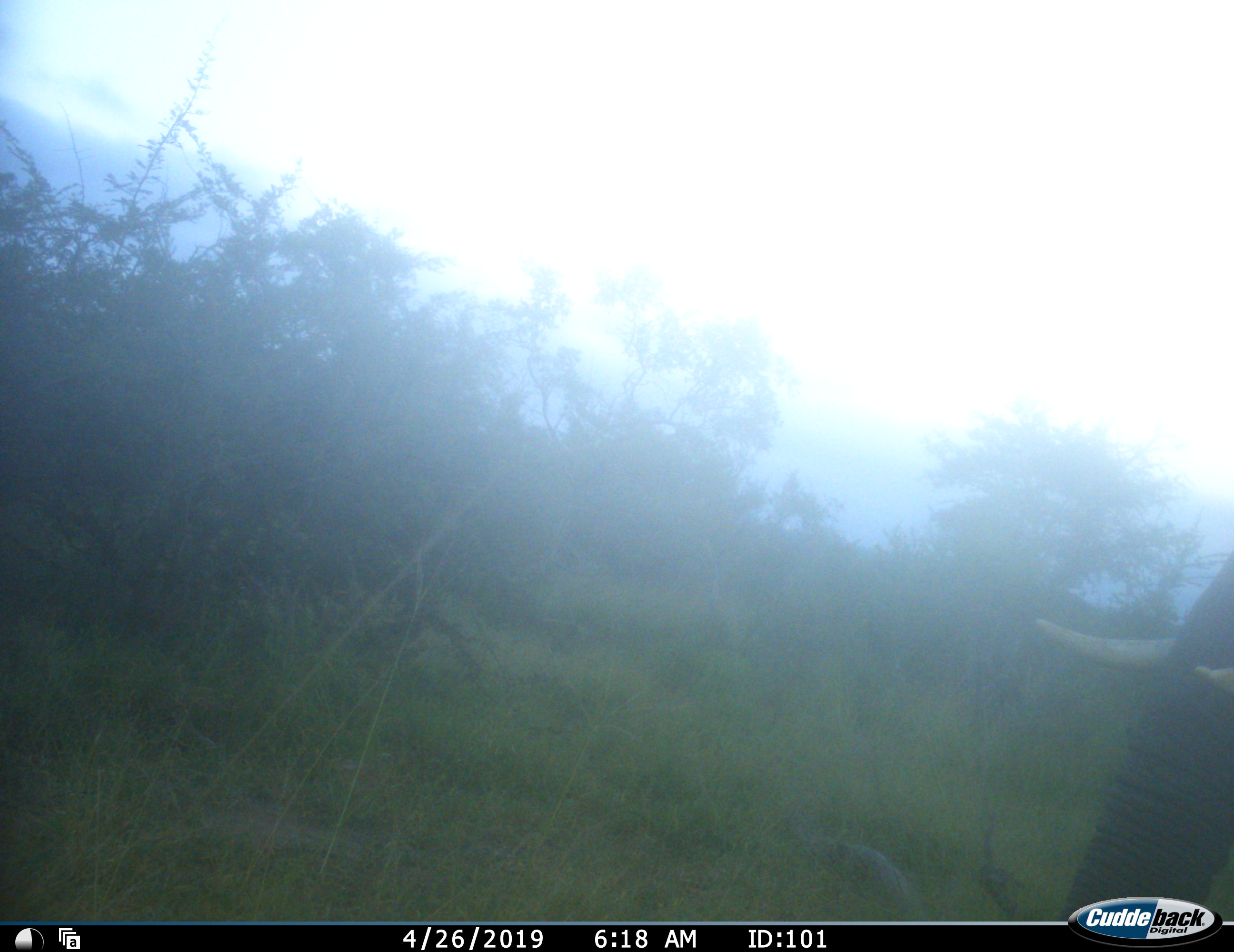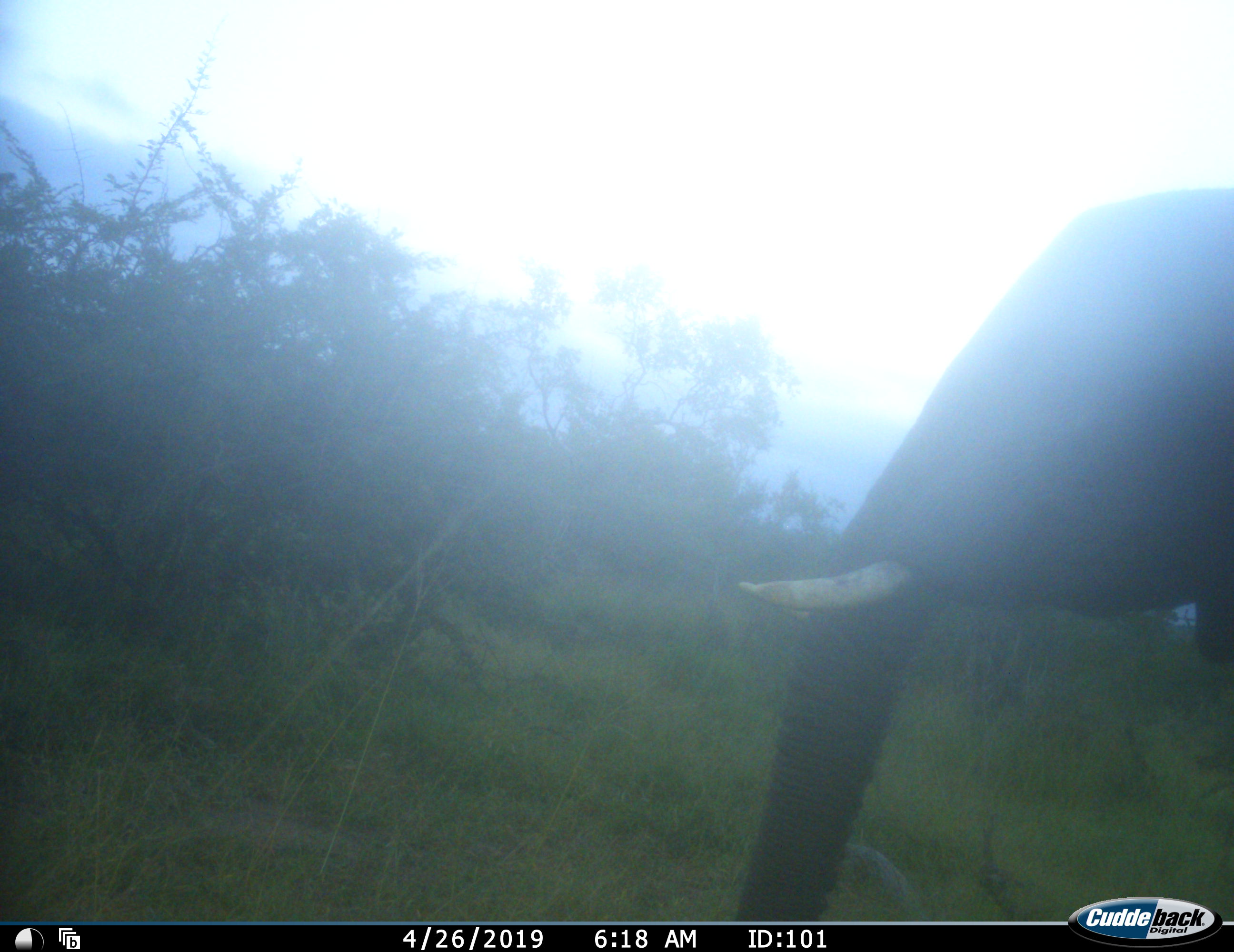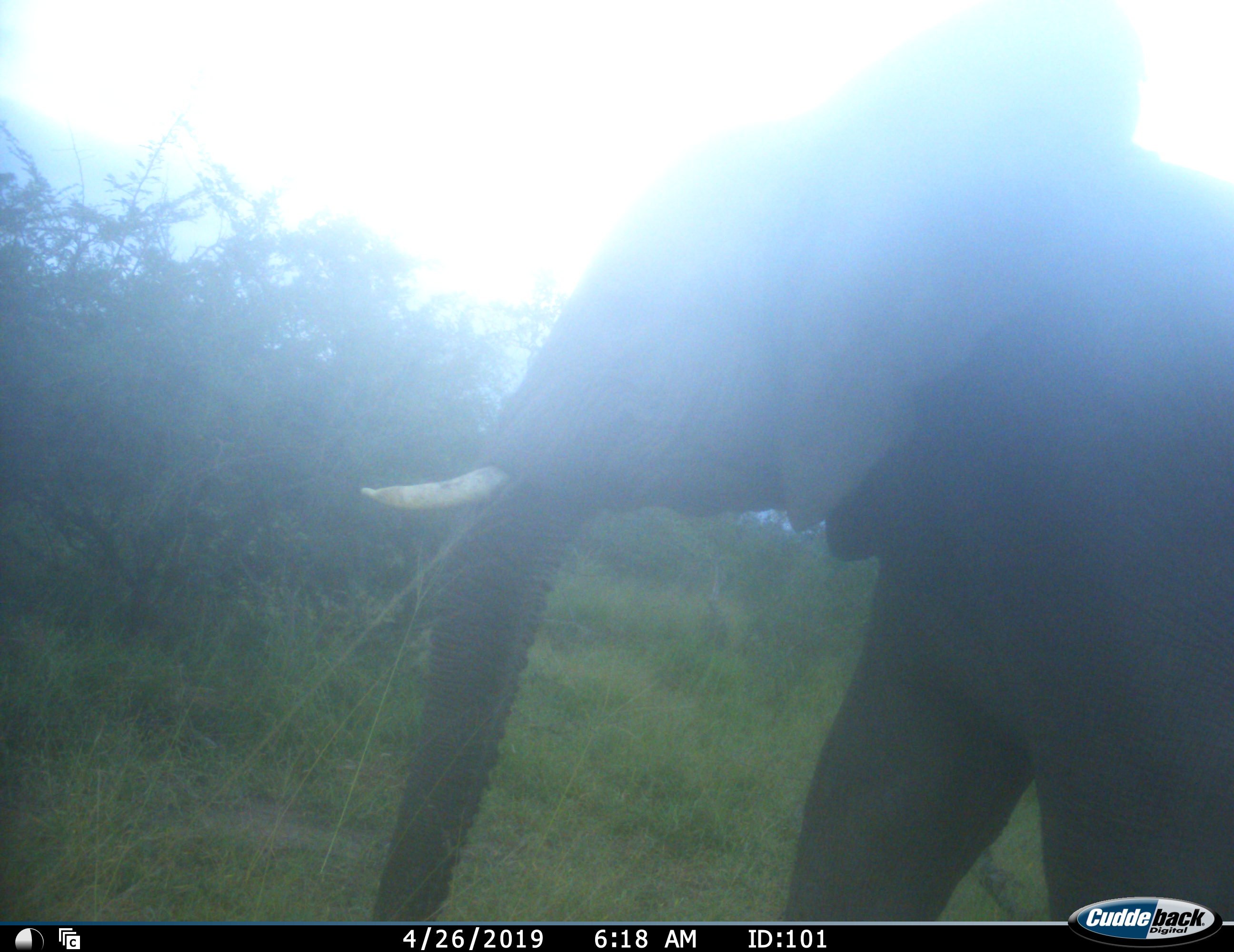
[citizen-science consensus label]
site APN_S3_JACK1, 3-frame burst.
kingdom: Animalia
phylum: Chordata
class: Mammalia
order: Proboscidea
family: Elephantidae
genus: Loxodonta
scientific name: Loxodonta africana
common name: african bush elephant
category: elephant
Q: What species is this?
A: Elephant (african bush elephant) (Loxodonta africana).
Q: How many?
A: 1.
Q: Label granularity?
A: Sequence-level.